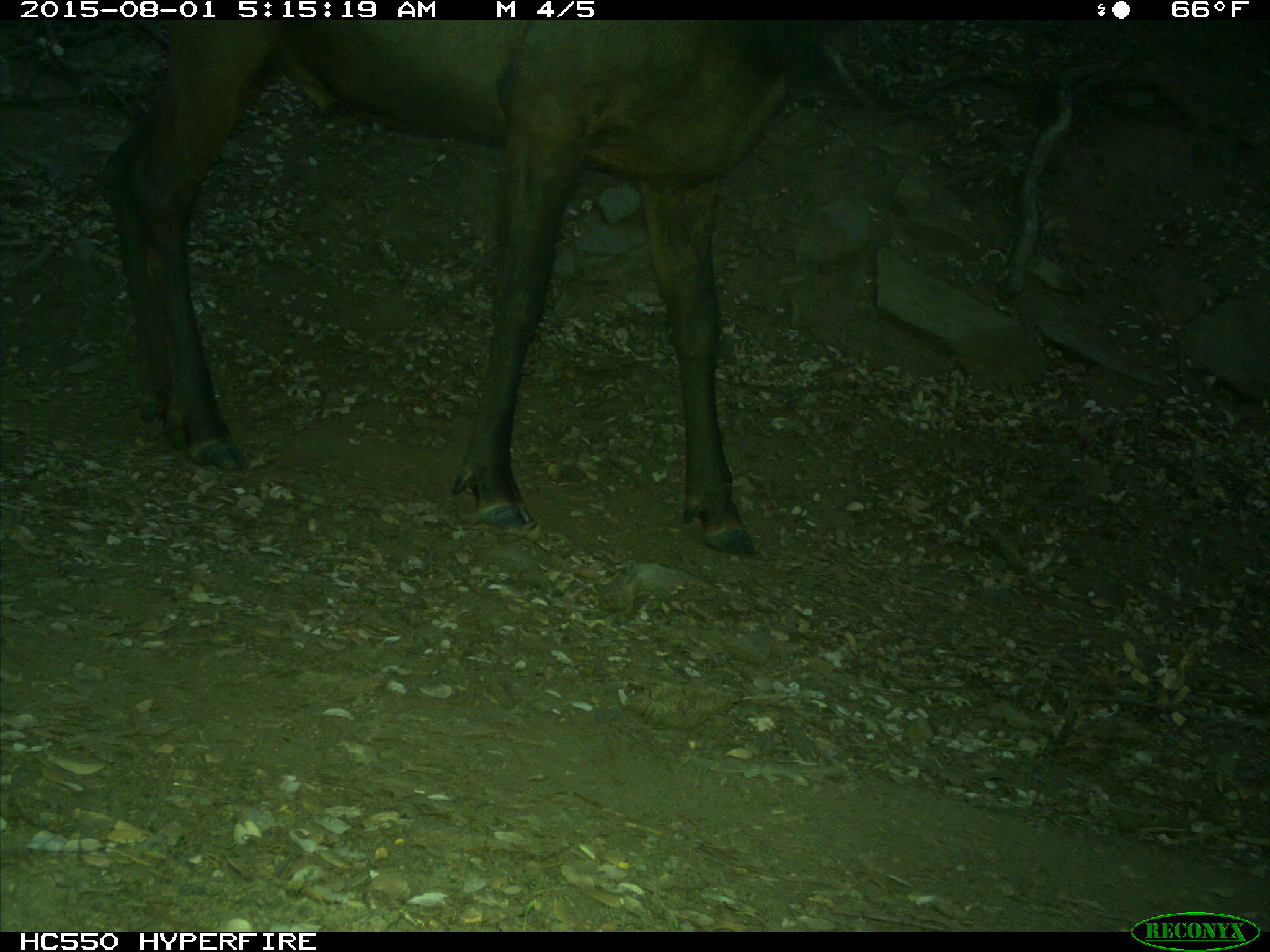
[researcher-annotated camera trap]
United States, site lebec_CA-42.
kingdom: Animalia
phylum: Chordata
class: Mammalia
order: Artiodactyla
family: Cervidae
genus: Cervus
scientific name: Cervus canadensis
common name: elk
Cervus canadensis (elk).